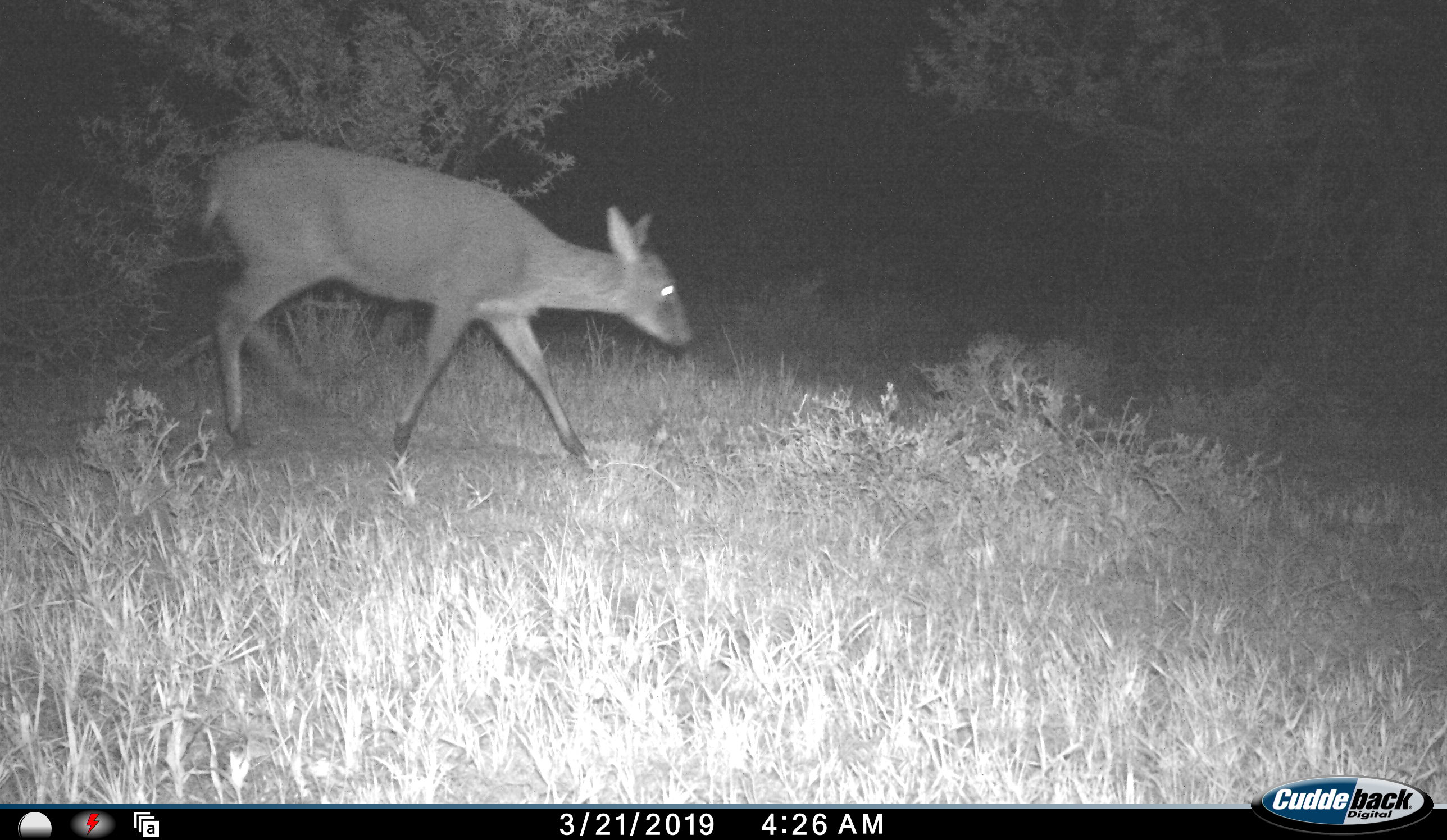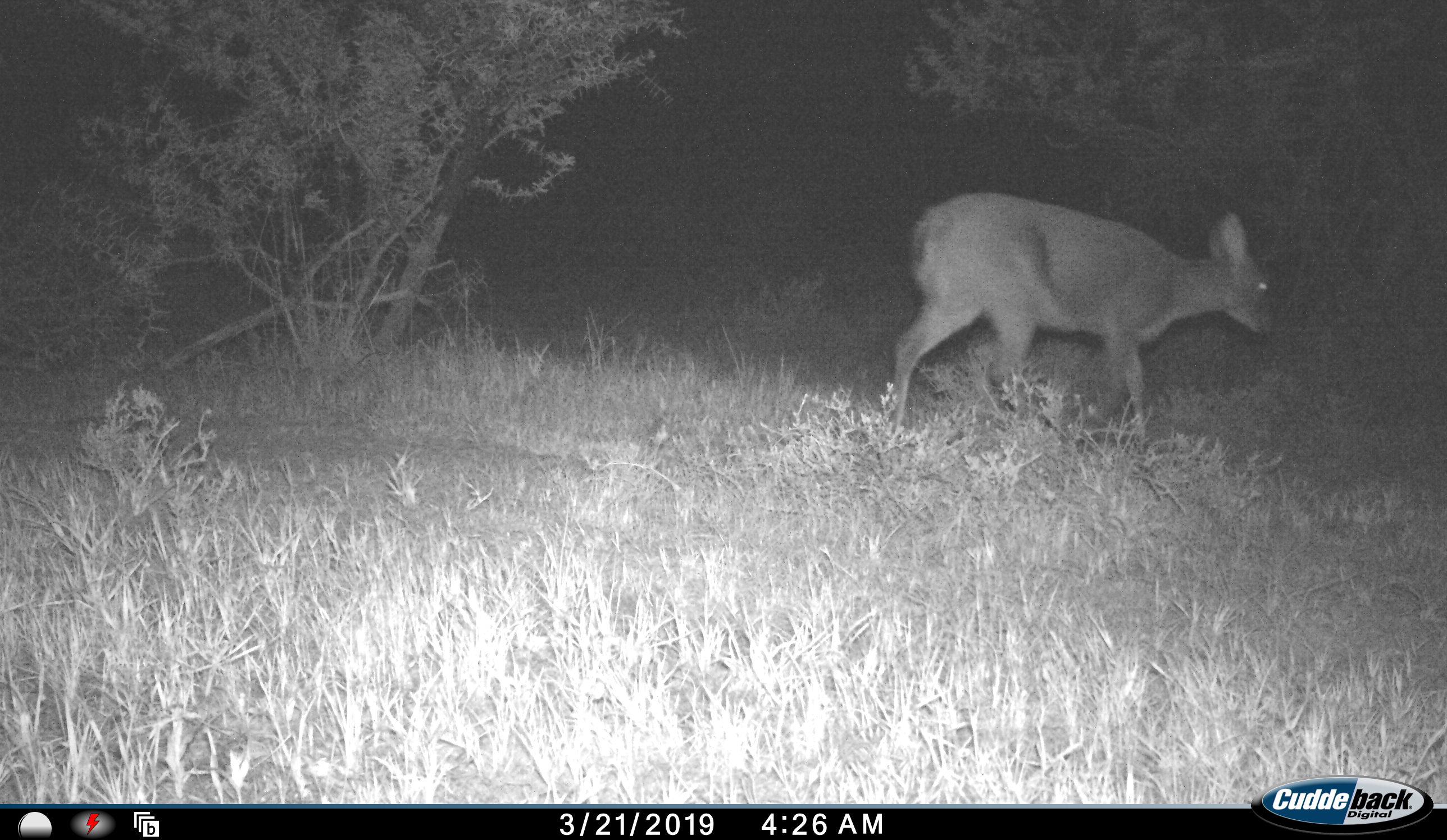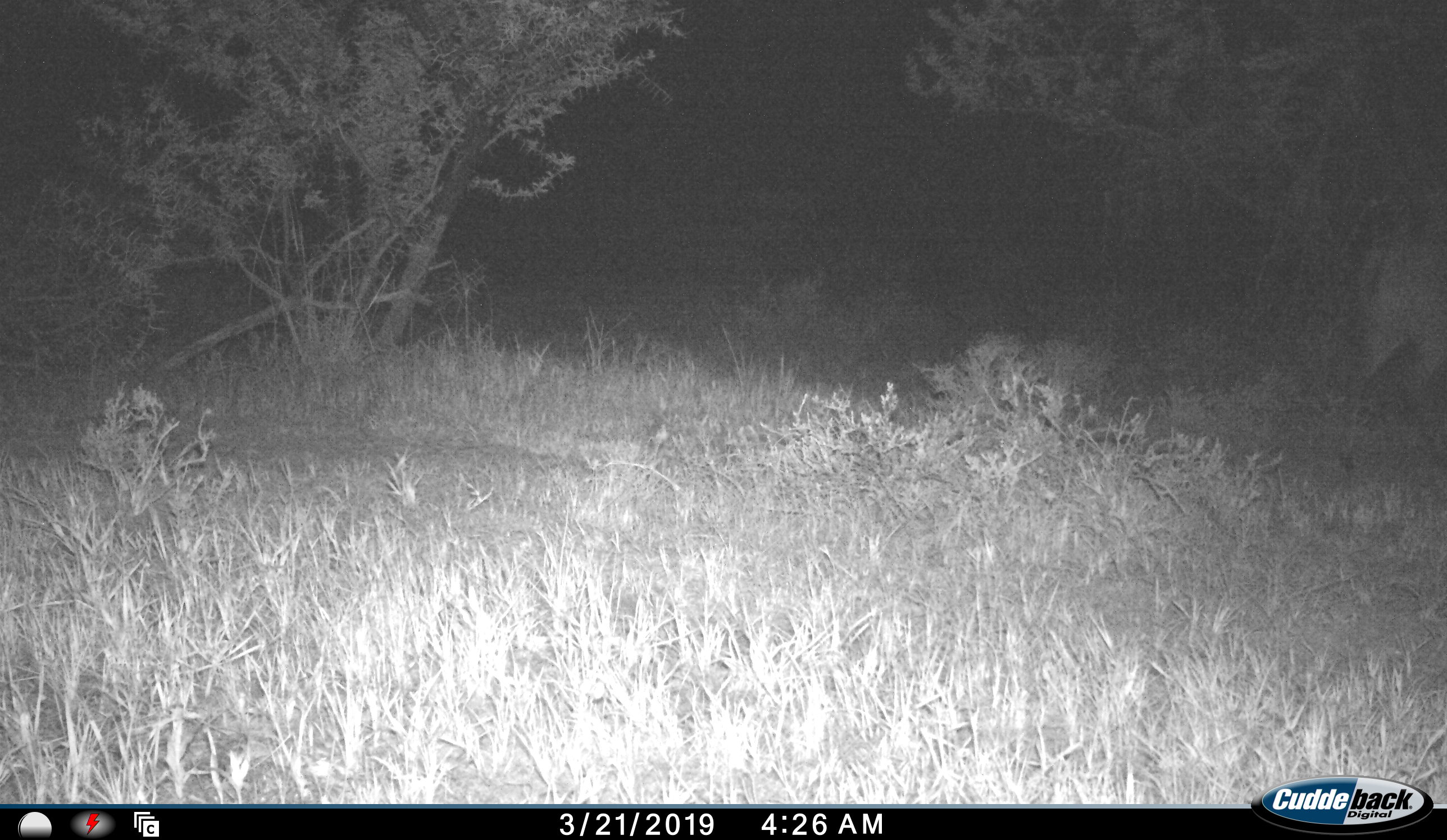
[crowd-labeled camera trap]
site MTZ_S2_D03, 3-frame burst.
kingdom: Animalia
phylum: Chordata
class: Mammalia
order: Artiodactyla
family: Bovidae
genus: Sylvicapra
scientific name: Sylvicapra grimmia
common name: common duiker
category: duikercommongrey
Duikercommongrey (common duiker) (Sylvicapra grimmia), count 1. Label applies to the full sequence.